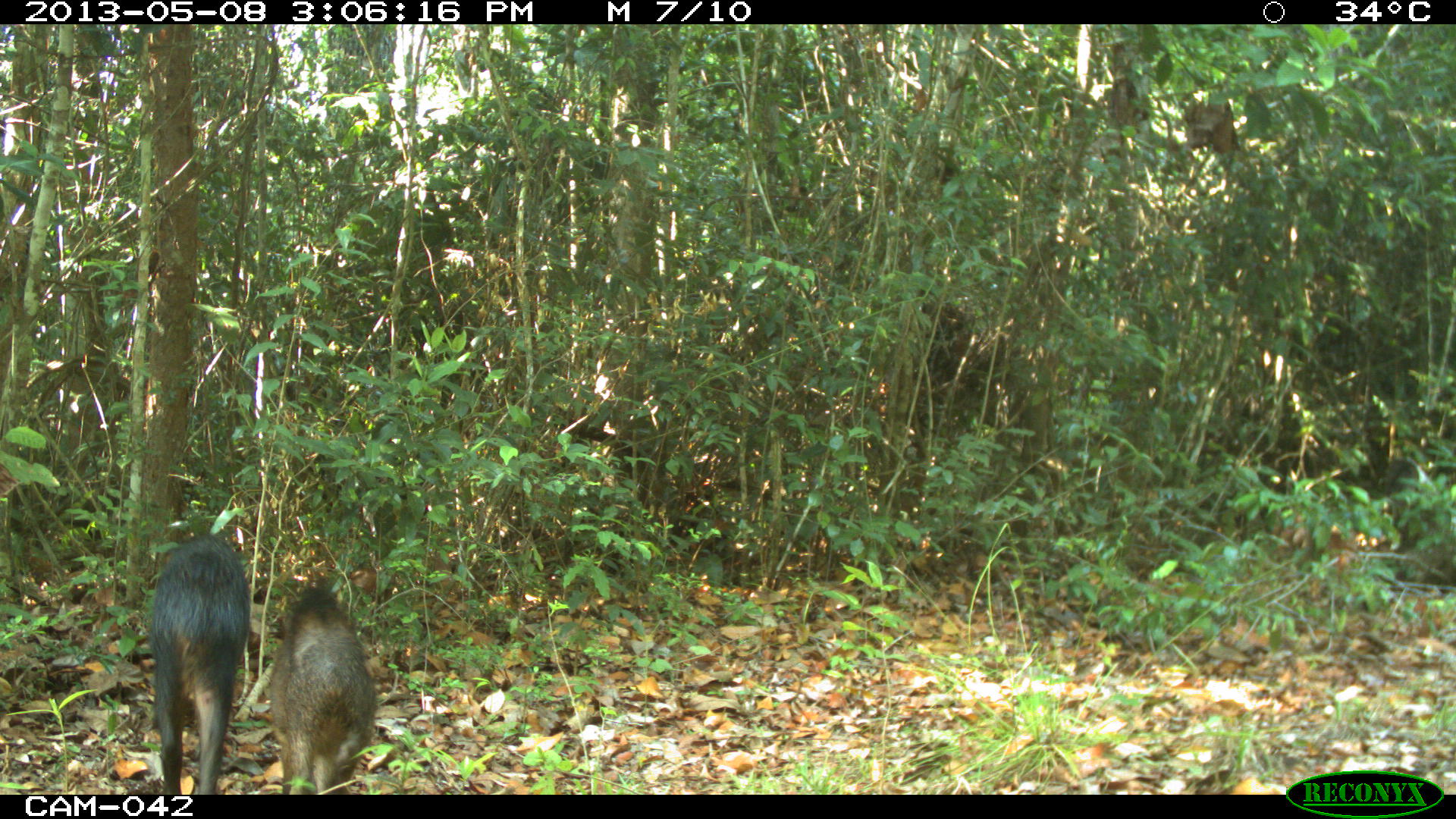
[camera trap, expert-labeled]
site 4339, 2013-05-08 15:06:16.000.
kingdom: Animalia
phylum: Chordata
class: Mammalia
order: Artiodactyla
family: Tayassuidae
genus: Tayassu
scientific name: Tayassu pecari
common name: white-lipped peccary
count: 32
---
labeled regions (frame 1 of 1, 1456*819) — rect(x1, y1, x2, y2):
tayassu pecari: rect(150, 534, 250, 795); rect(267, 588, 376, 795)